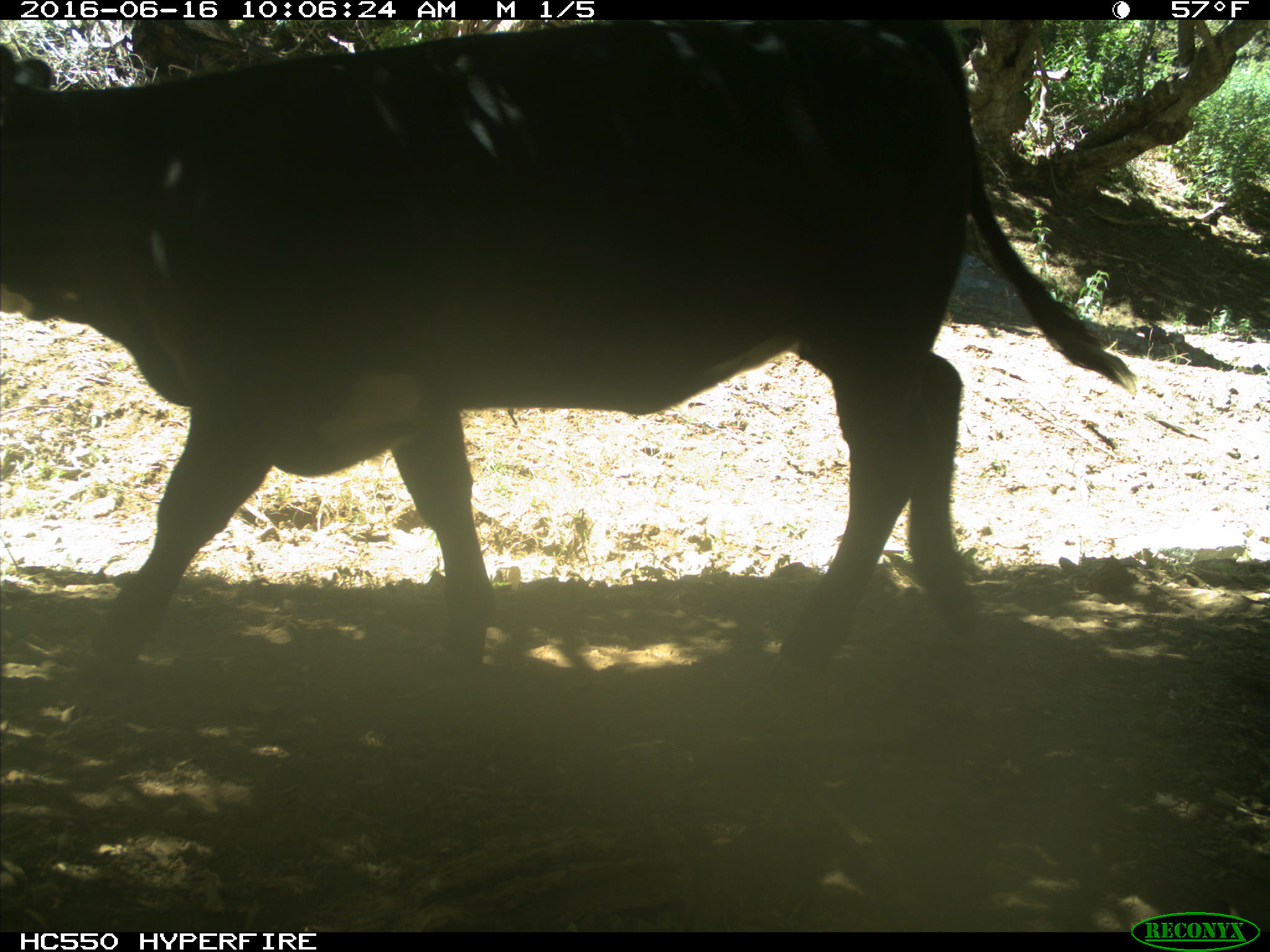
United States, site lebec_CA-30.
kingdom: Animalia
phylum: Chordata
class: Mammalia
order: Artiodactyla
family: Bovidae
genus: Bos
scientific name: Bos taurus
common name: domestic cow